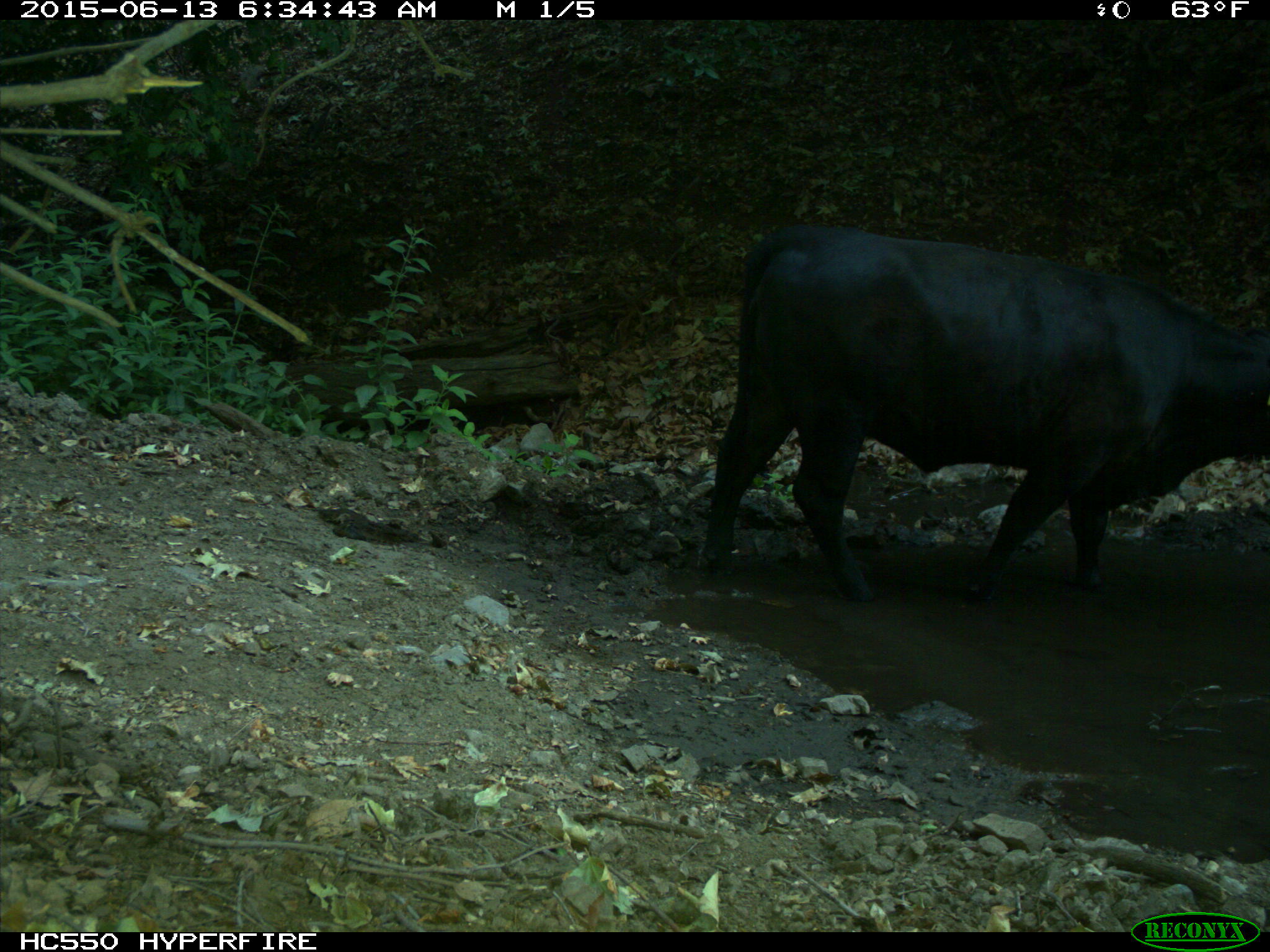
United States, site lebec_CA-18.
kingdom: Animalia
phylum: Chordata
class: Mammalia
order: Artiodactyla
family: Bovidae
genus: Bos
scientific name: Bos taurus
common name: domestic cow